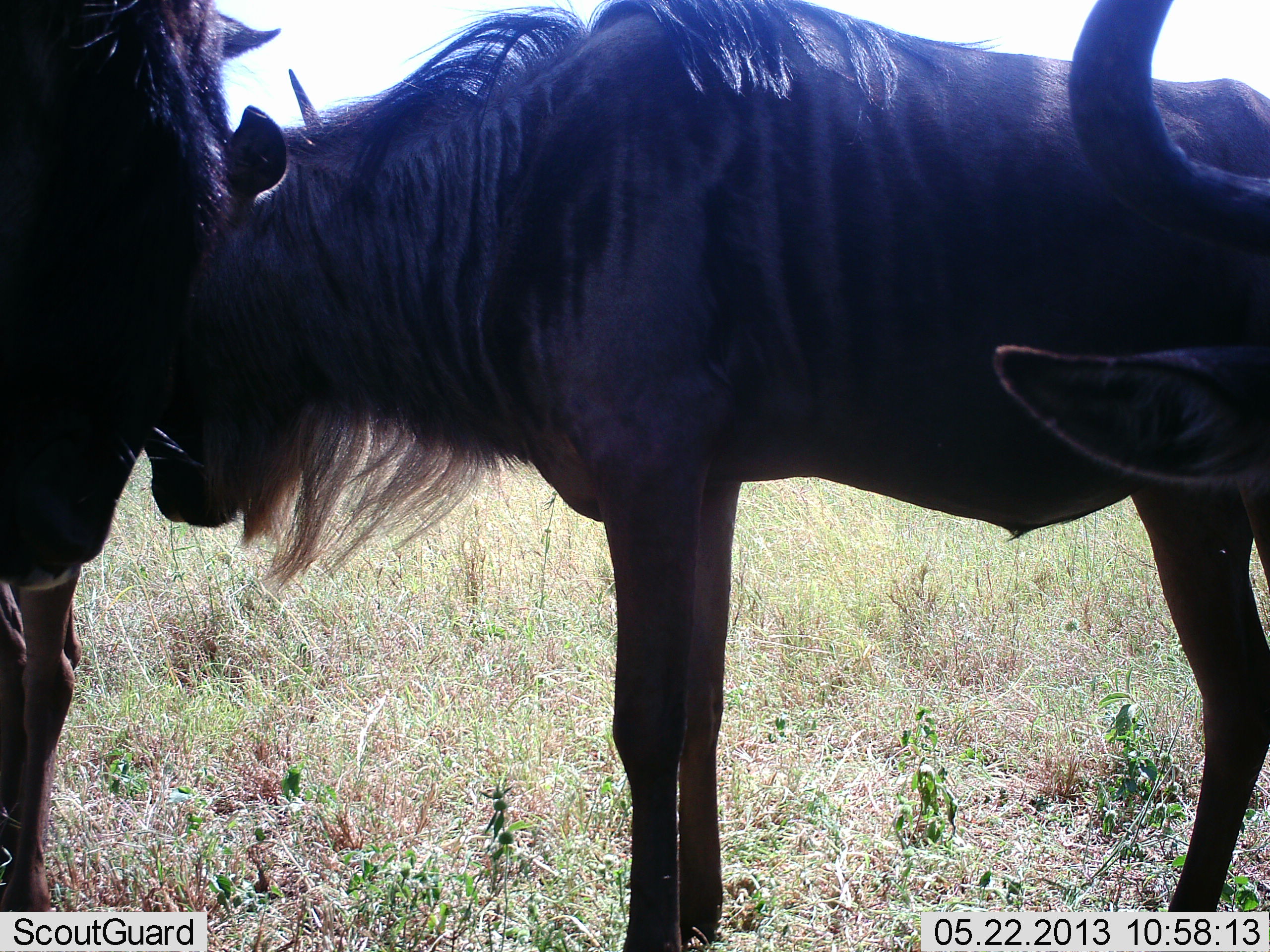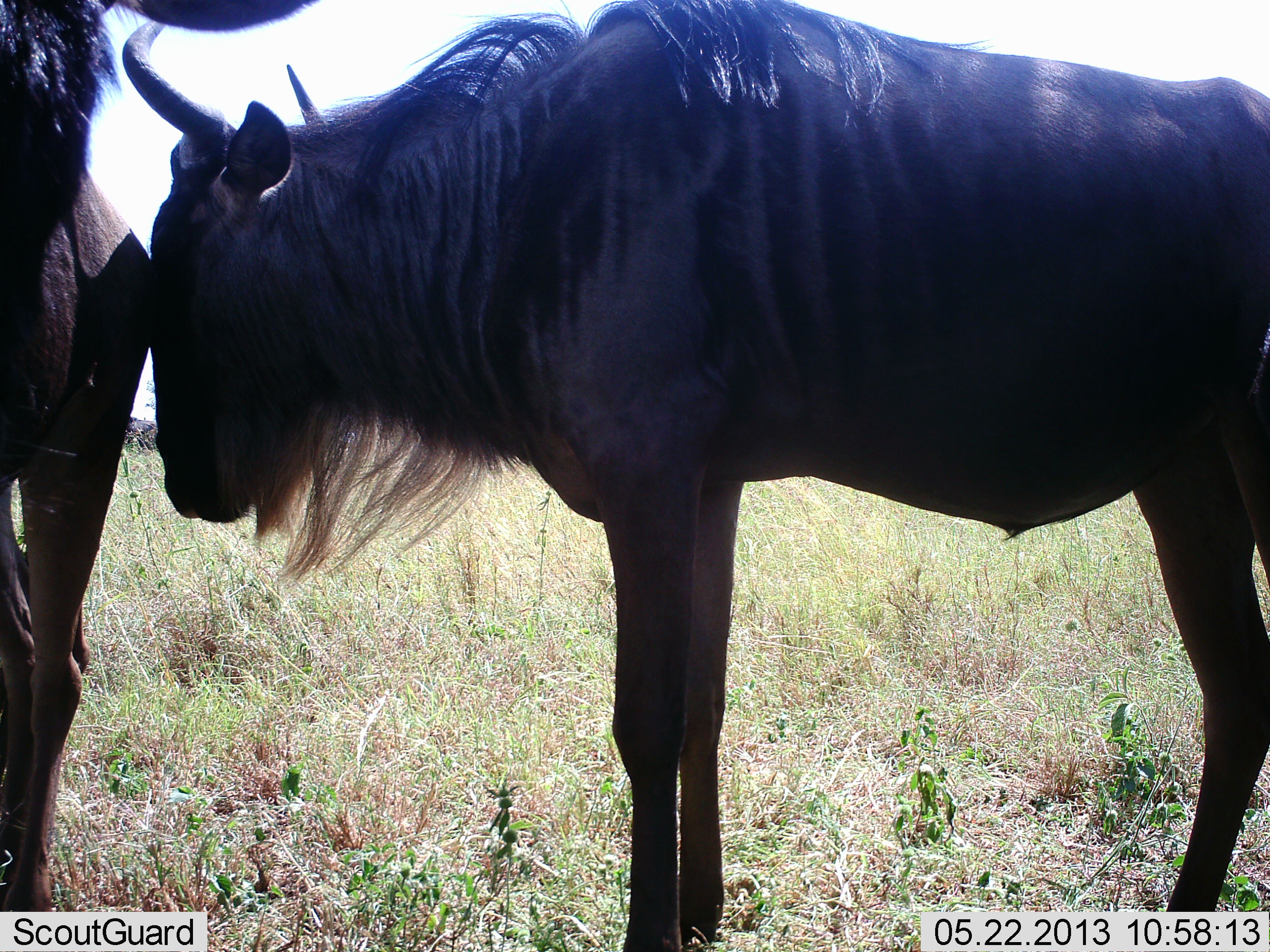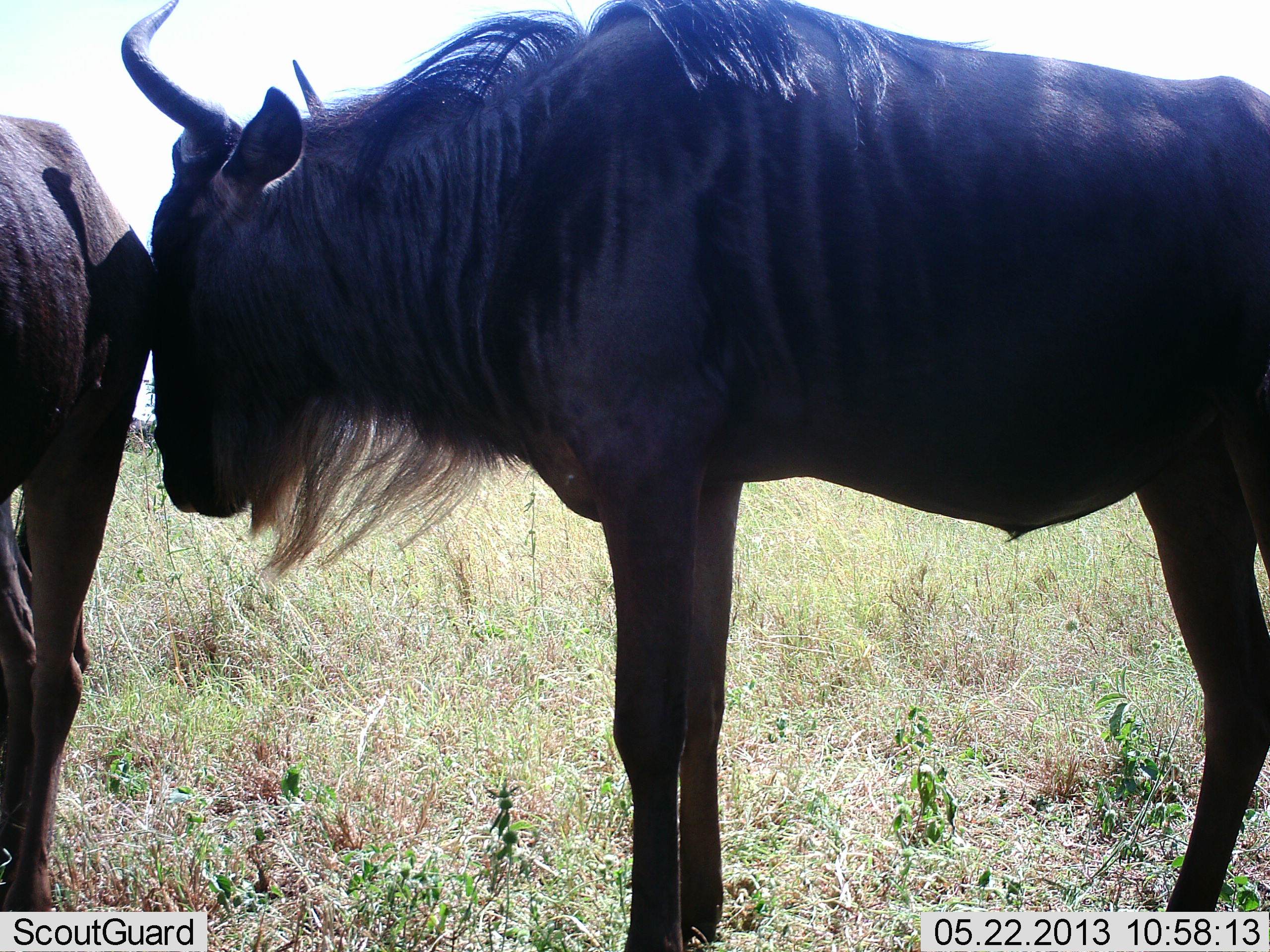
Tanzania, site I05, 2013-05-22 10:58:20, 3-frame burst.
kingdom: Animalia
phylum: Chordata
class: Mammalia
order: Artiodactyla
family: Bovidae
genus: Connochaetes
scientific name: Connochaetes taurinus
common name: blue wildebeest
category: wildebeest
Wildebeest (blue wildebeest) (Connochaetes taurinus), count 3. Behavior (volunteer vote fractions): standing 84%, resting 11%, moving 3%, interacting 22%. Young present (vote fraction): 3%. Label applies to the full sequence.